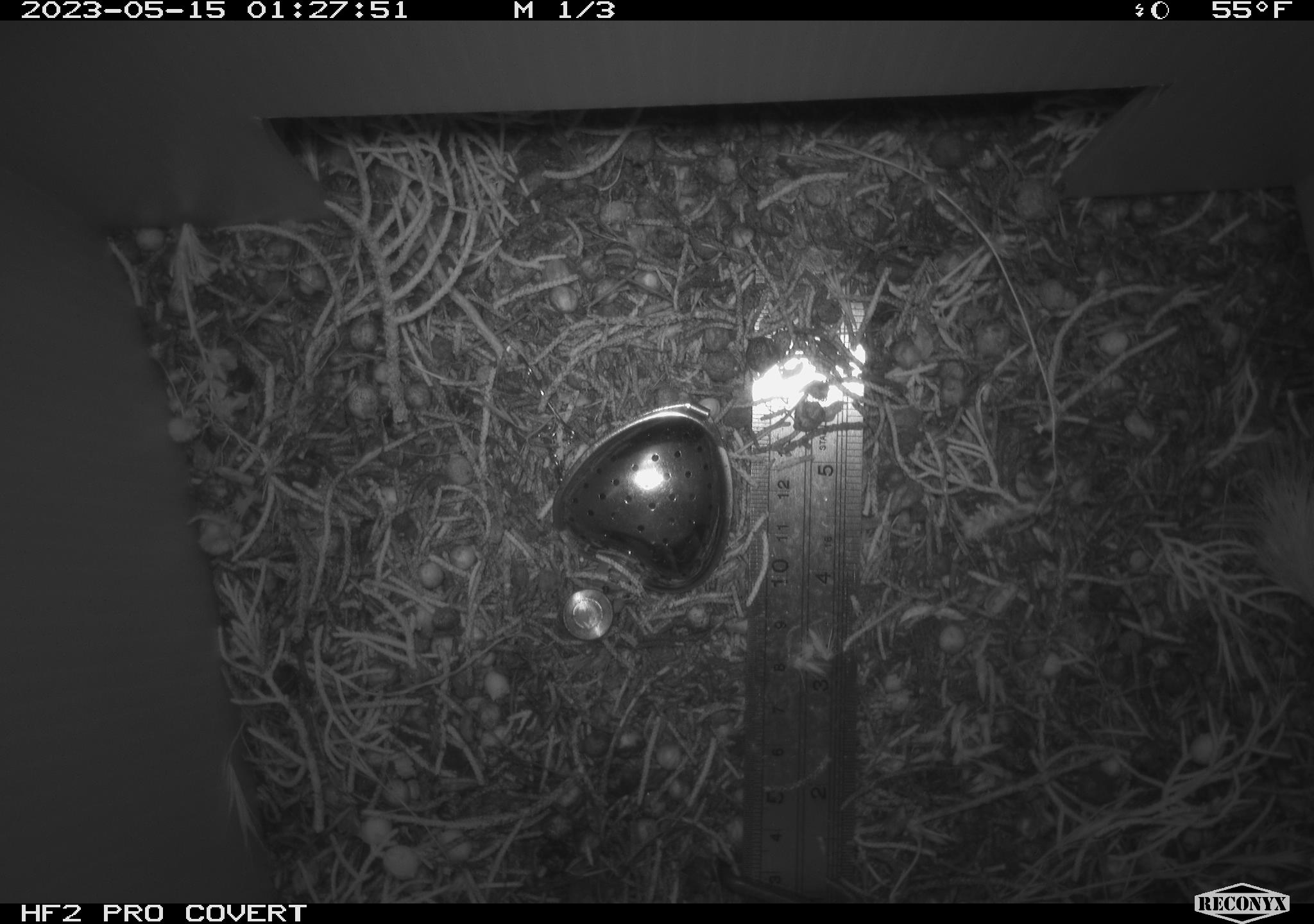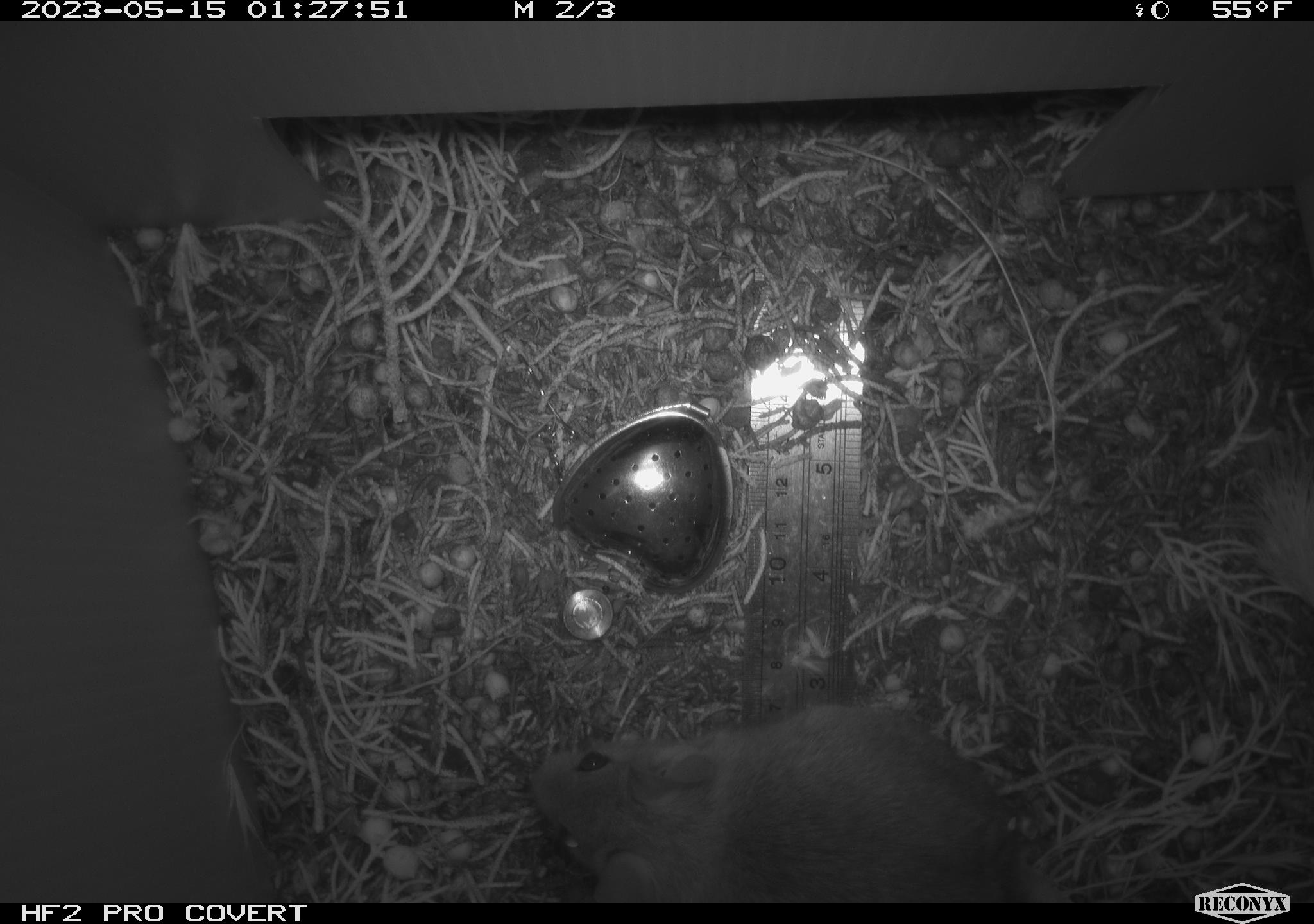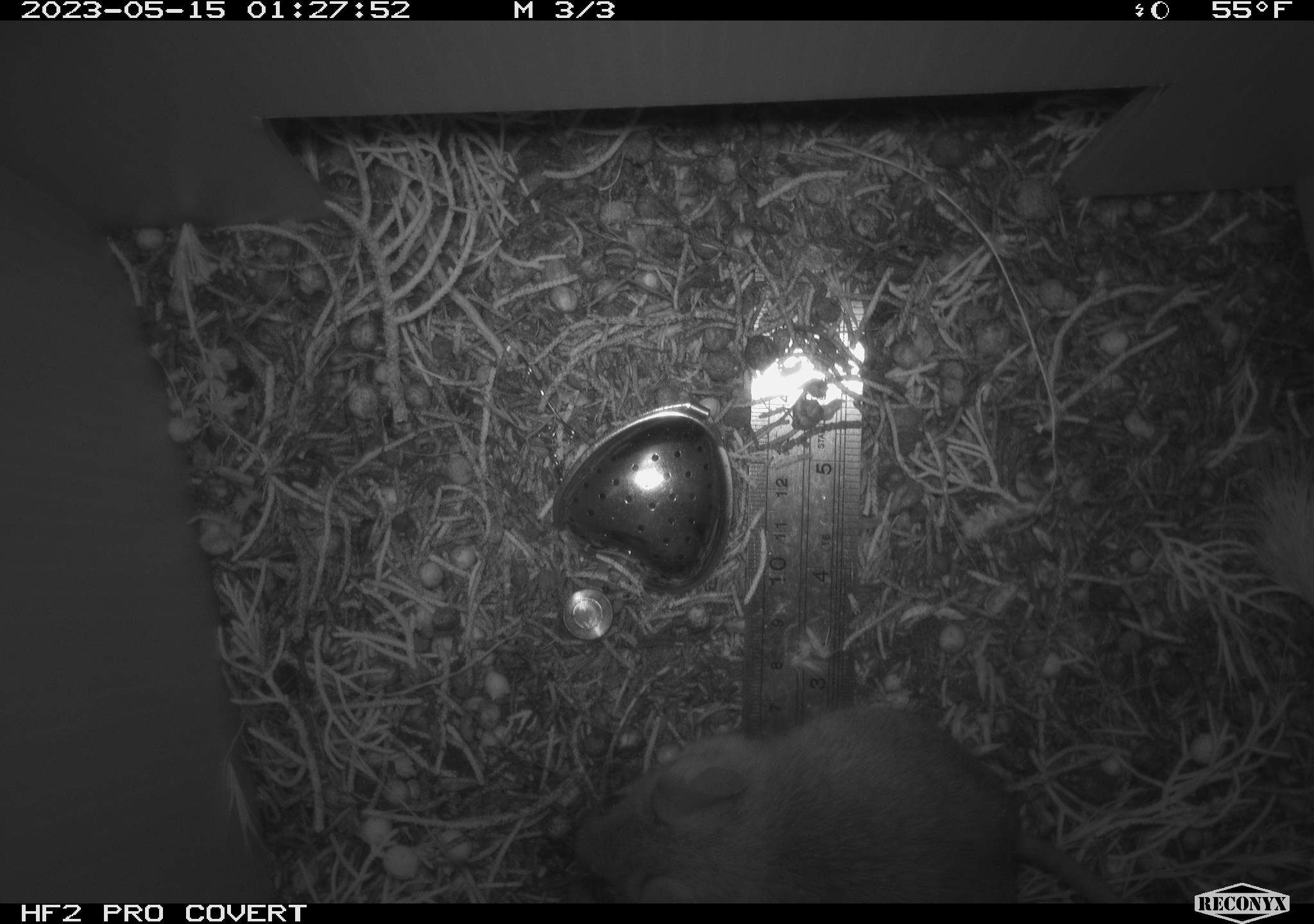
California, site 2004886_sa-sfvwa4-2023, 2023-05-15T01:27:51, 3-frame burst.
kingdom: Animalia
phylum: Chordata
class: Mammalia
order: Rodentia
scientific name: Rodentia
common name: mouse species